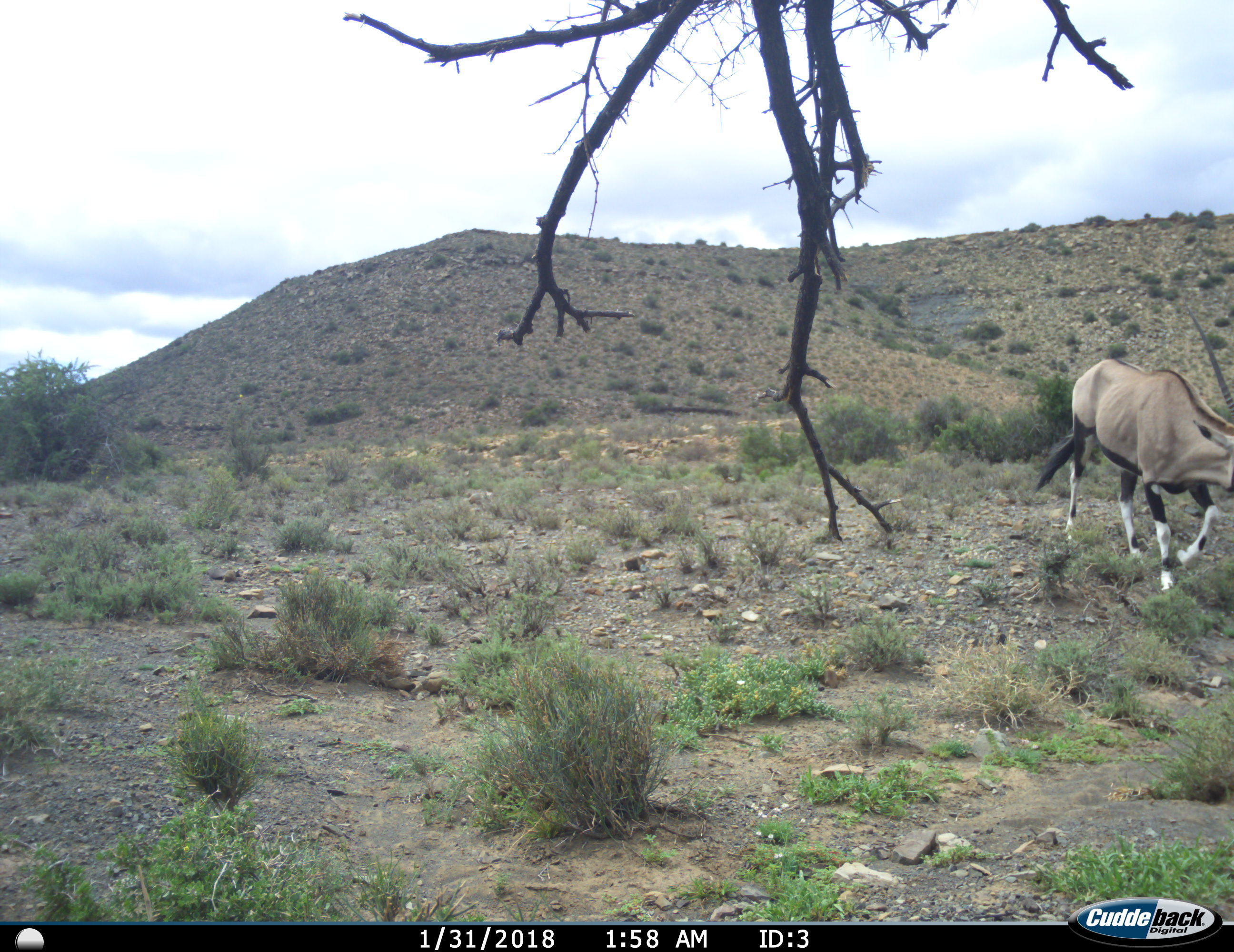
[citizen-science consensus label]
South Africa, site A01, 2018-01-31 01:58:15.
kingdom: Animalia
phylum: Chordata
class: Mammalia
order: Artiodactyla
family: Bovidae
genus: Oryx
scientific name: Oryx gazella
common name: gemsbok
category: gemsbokoryx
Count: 1.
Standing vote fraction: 0%.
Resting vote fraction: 0%.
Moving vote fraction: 90%.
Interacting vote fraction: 0%.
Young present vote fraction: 0%.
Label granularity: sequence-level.